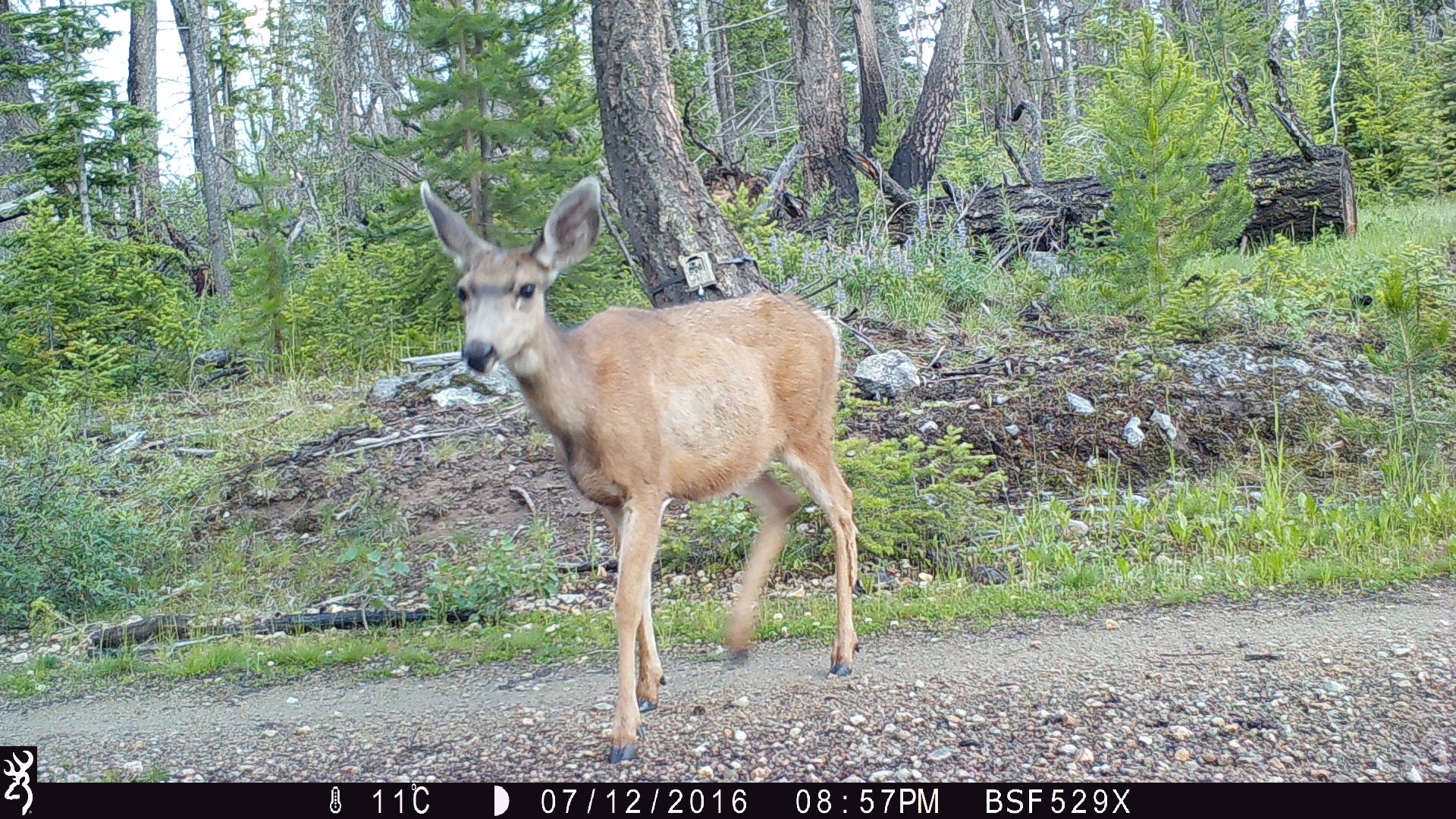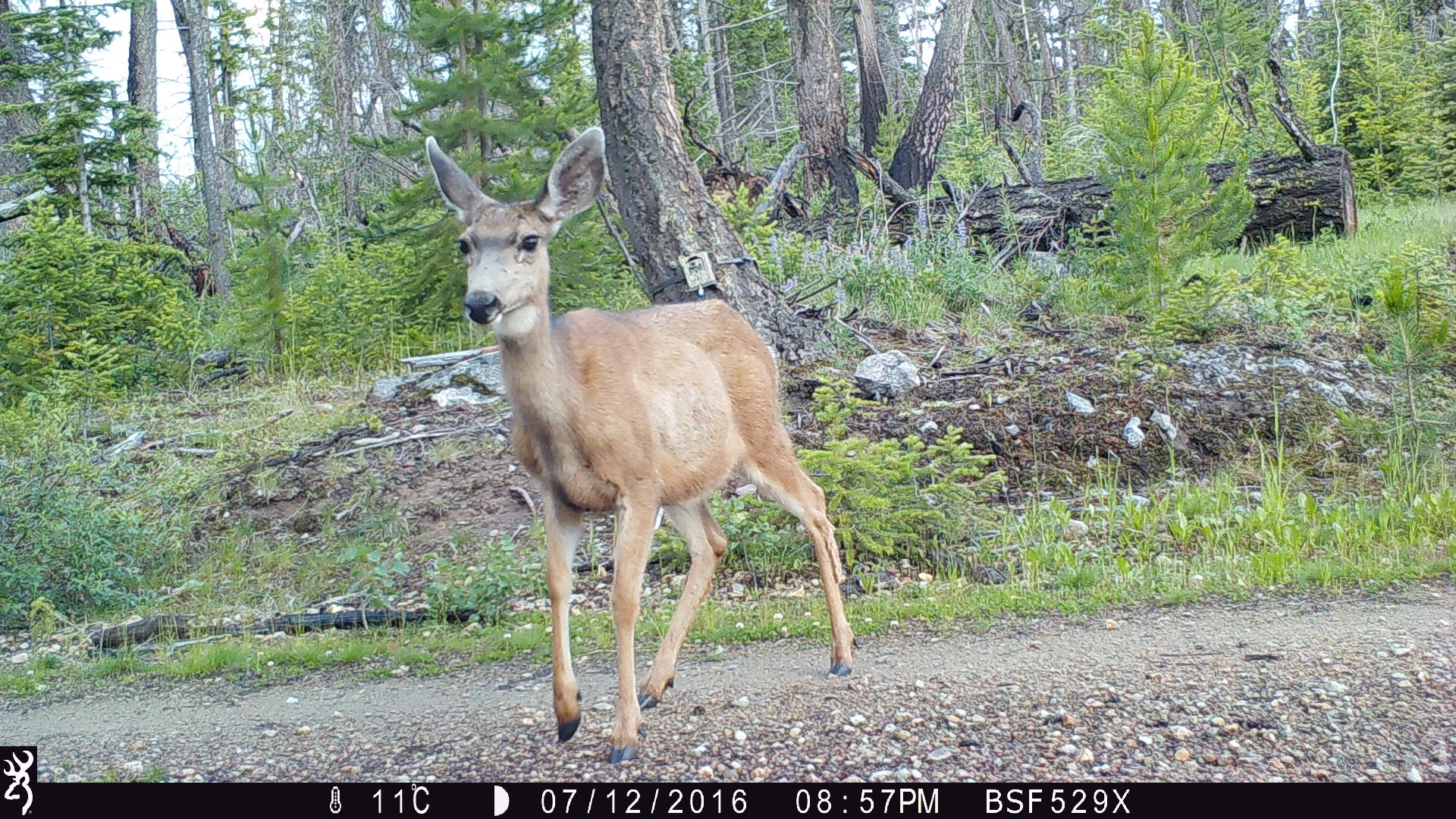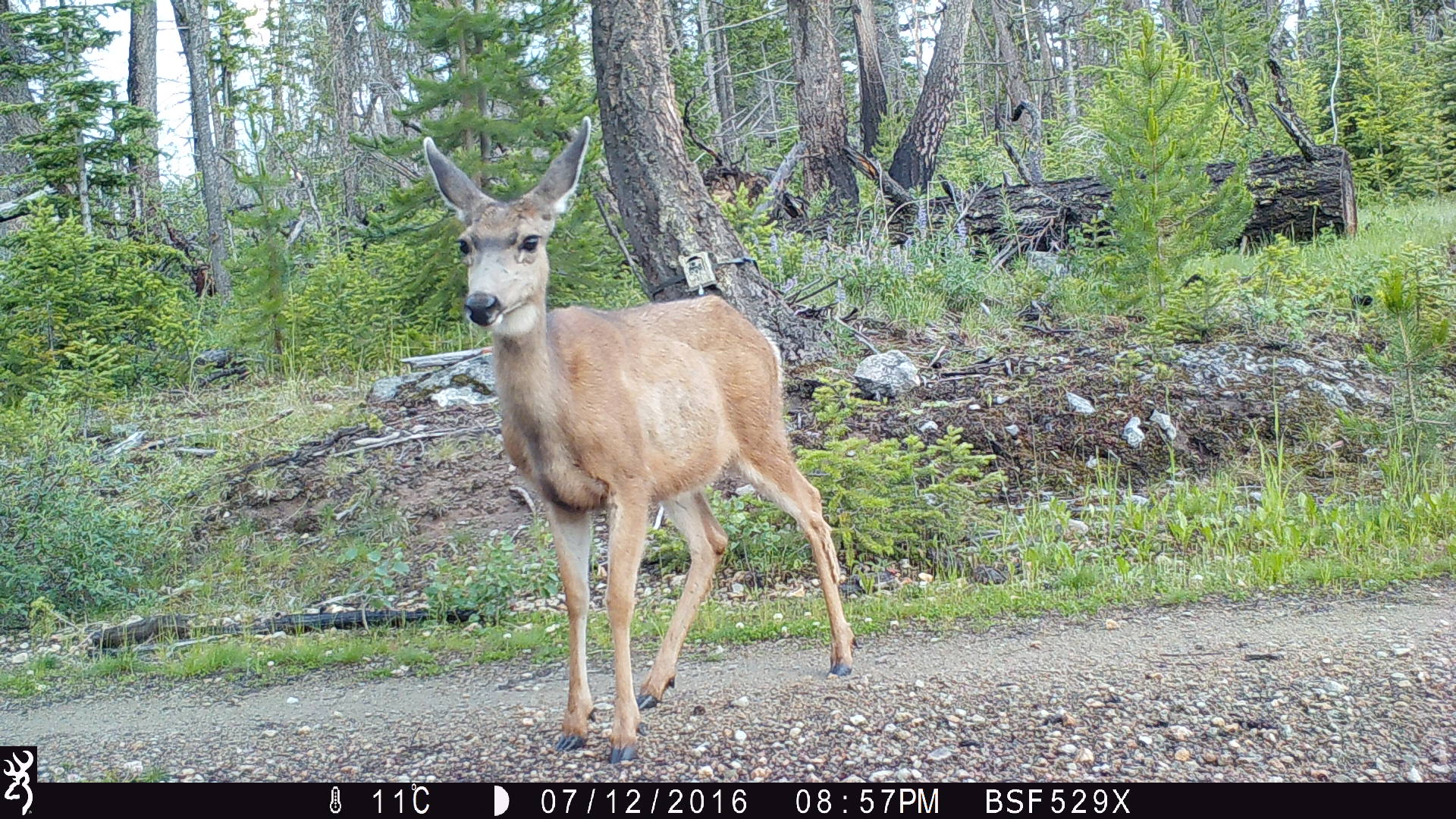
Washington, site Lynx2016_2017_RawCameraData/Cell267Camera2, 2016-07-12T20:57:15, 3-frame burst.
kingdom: Animalia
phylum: Chordata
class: Mammalia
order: Artiodactyla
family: Cervidae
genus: Odocoileus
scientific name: Odocoileus hemionus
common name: mule deer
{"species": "Odocoileus hemionus (mule deer)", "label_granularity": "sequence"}